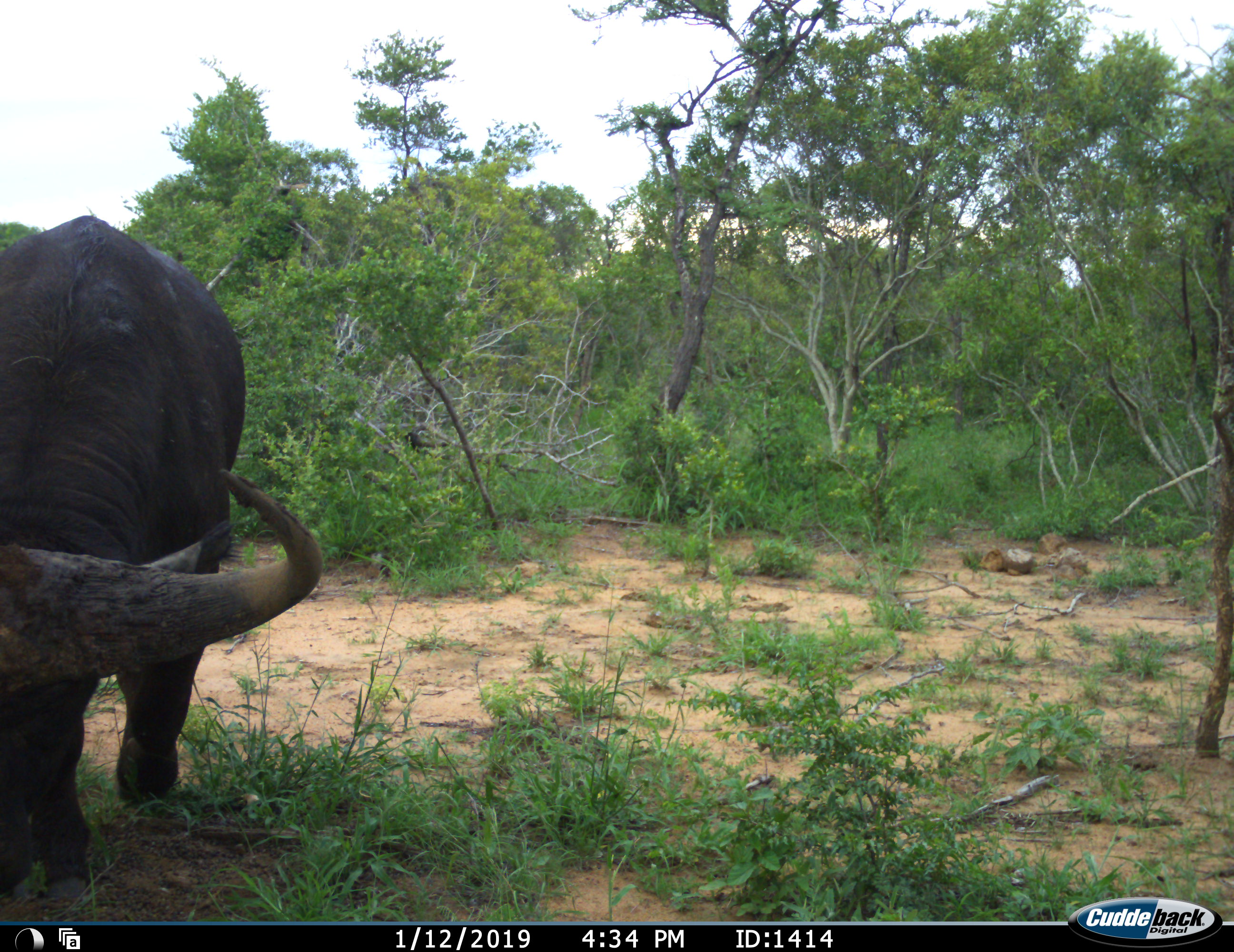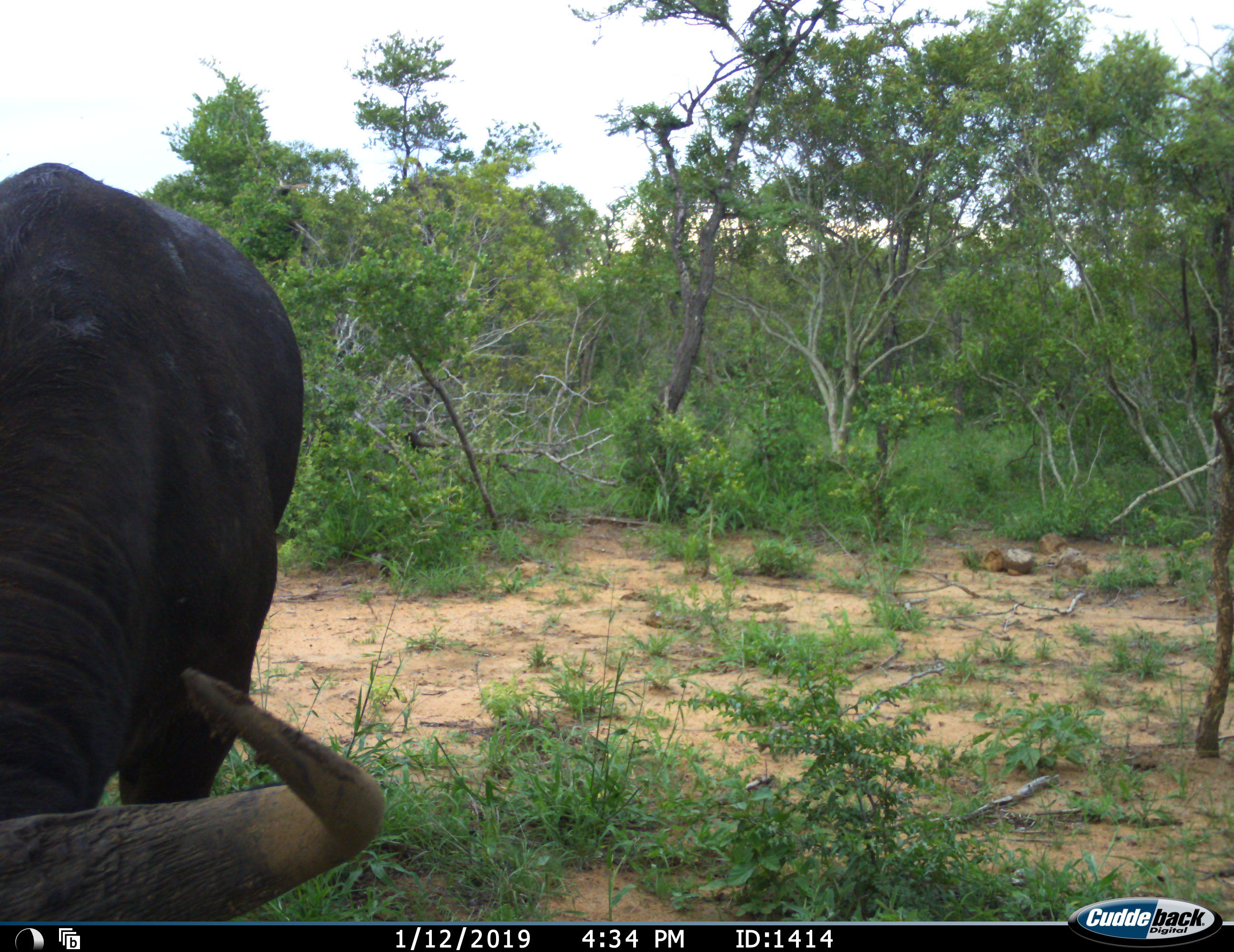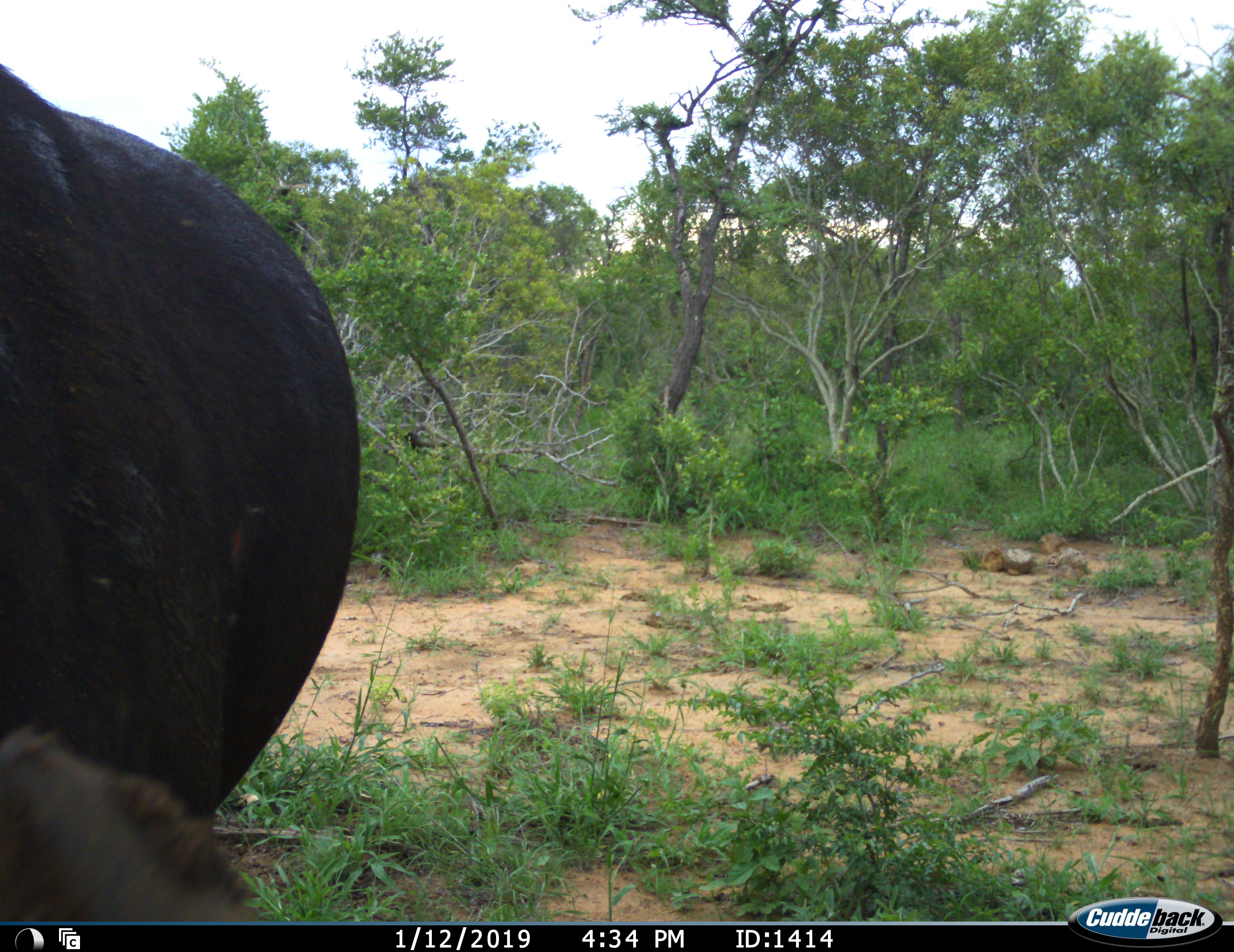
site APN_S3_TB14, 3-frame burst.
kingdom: Animalia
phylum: Chordata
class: Mammalia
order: Artiodactyla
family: Bovidae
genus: Syncerus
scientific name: Syncerus caffer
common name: african buffalo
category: buffalo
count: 1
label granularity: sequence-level